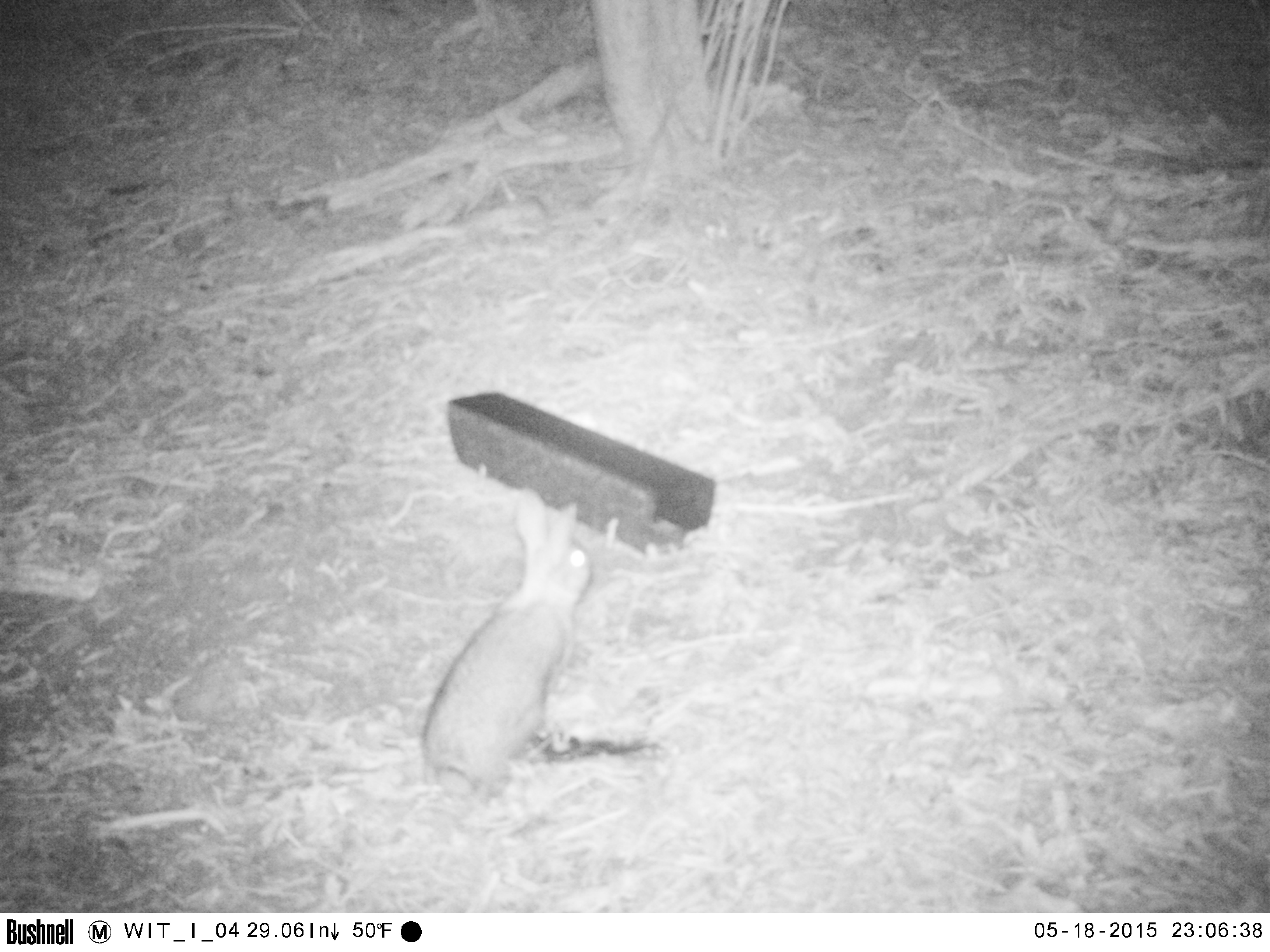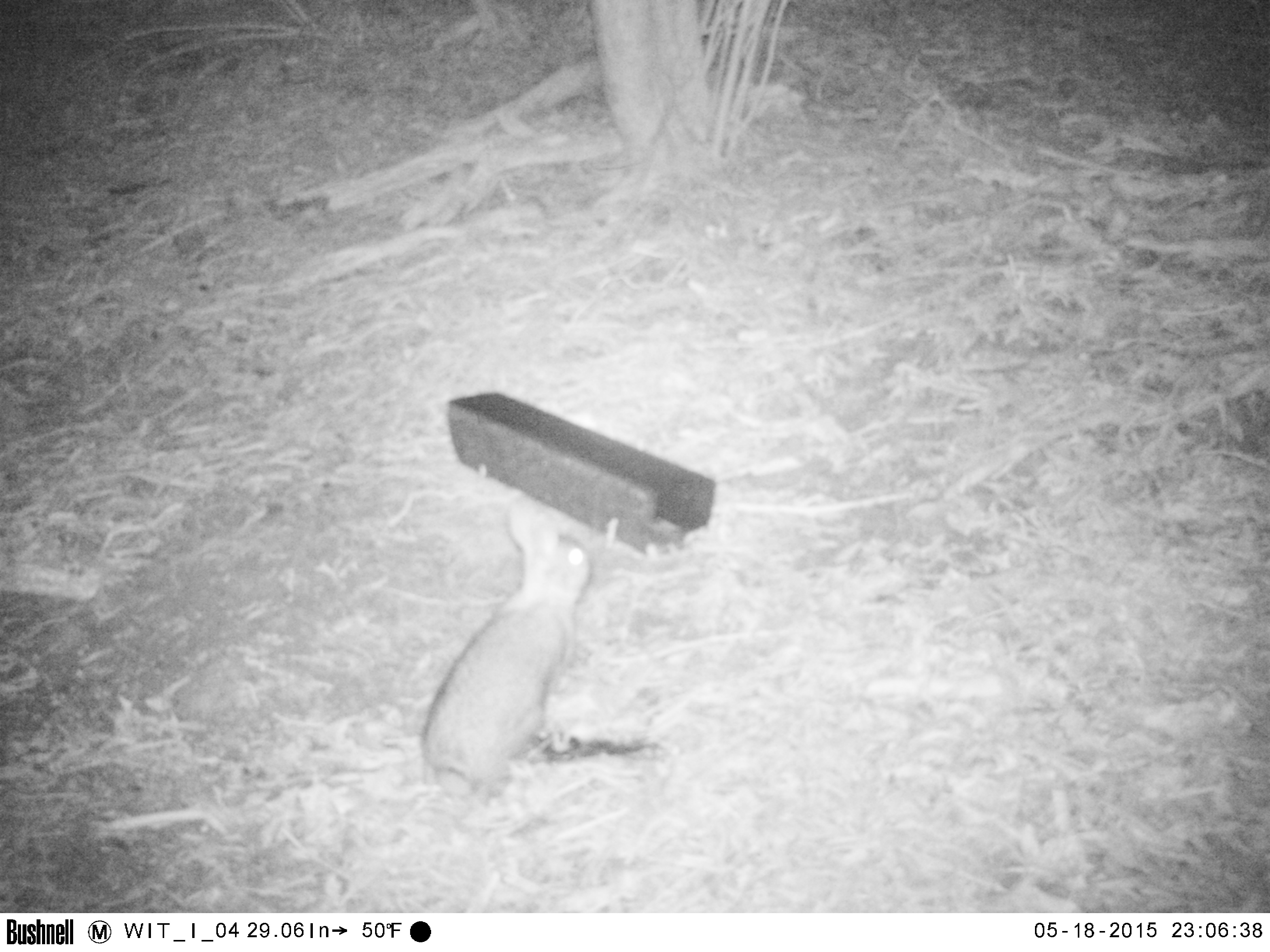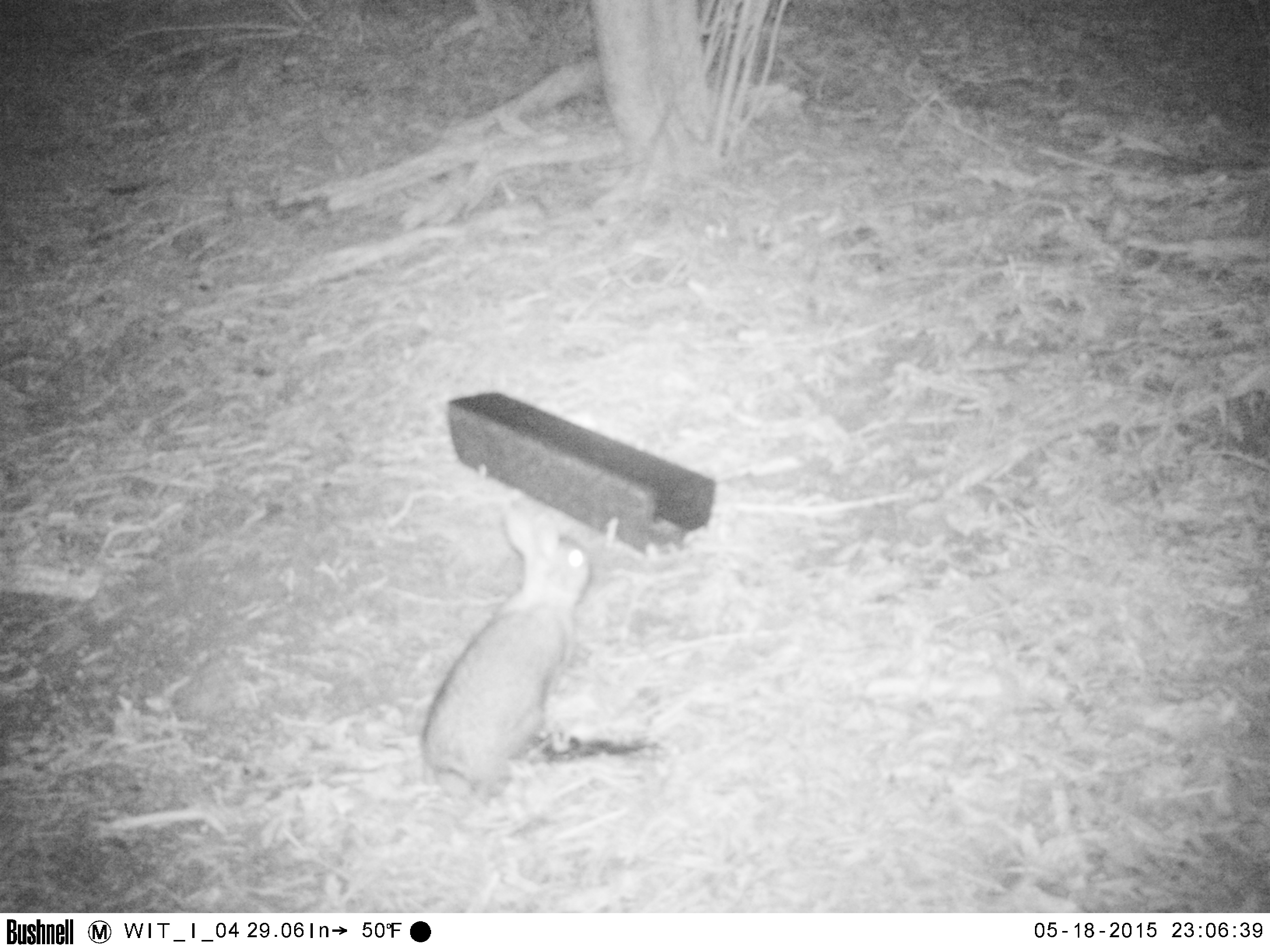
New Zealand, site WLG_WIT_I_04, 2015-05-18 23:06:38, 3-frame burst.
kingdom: Animalia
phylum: Chordata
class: Mammalia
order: Lagomorpha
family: Leporidae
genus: Oryctolagus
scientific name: Oryctolagus cuniculus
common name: european rabbit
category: rabbit